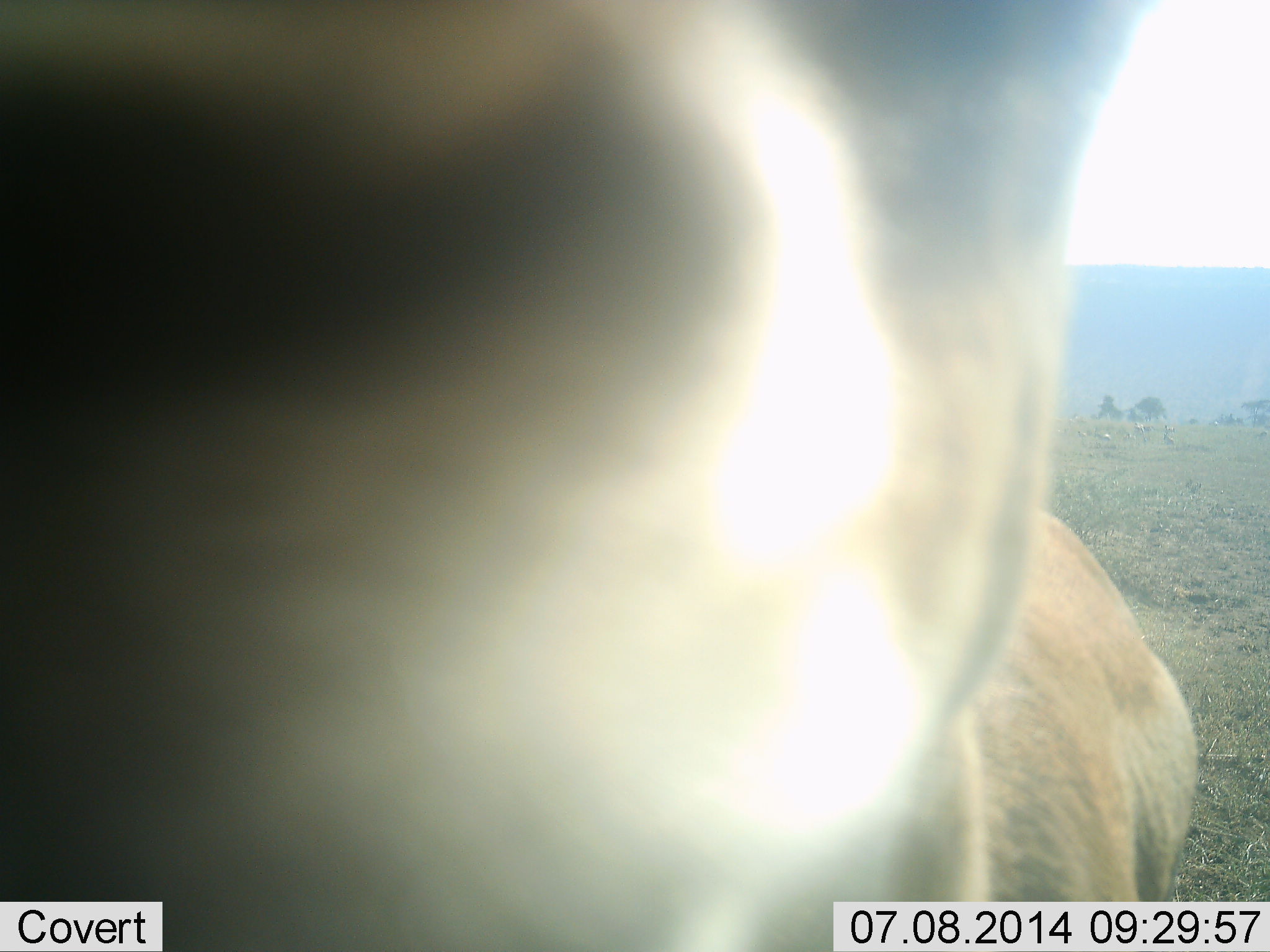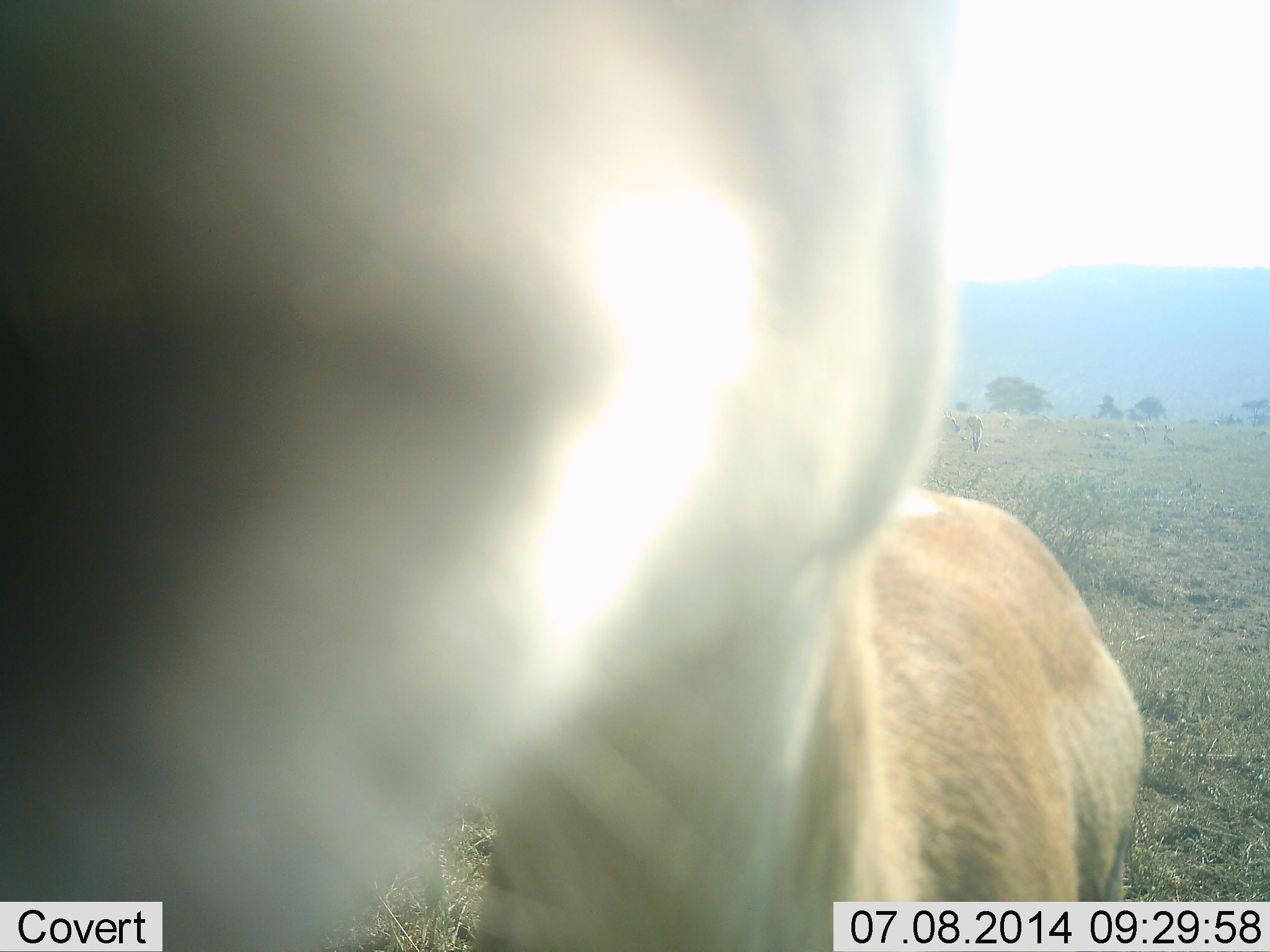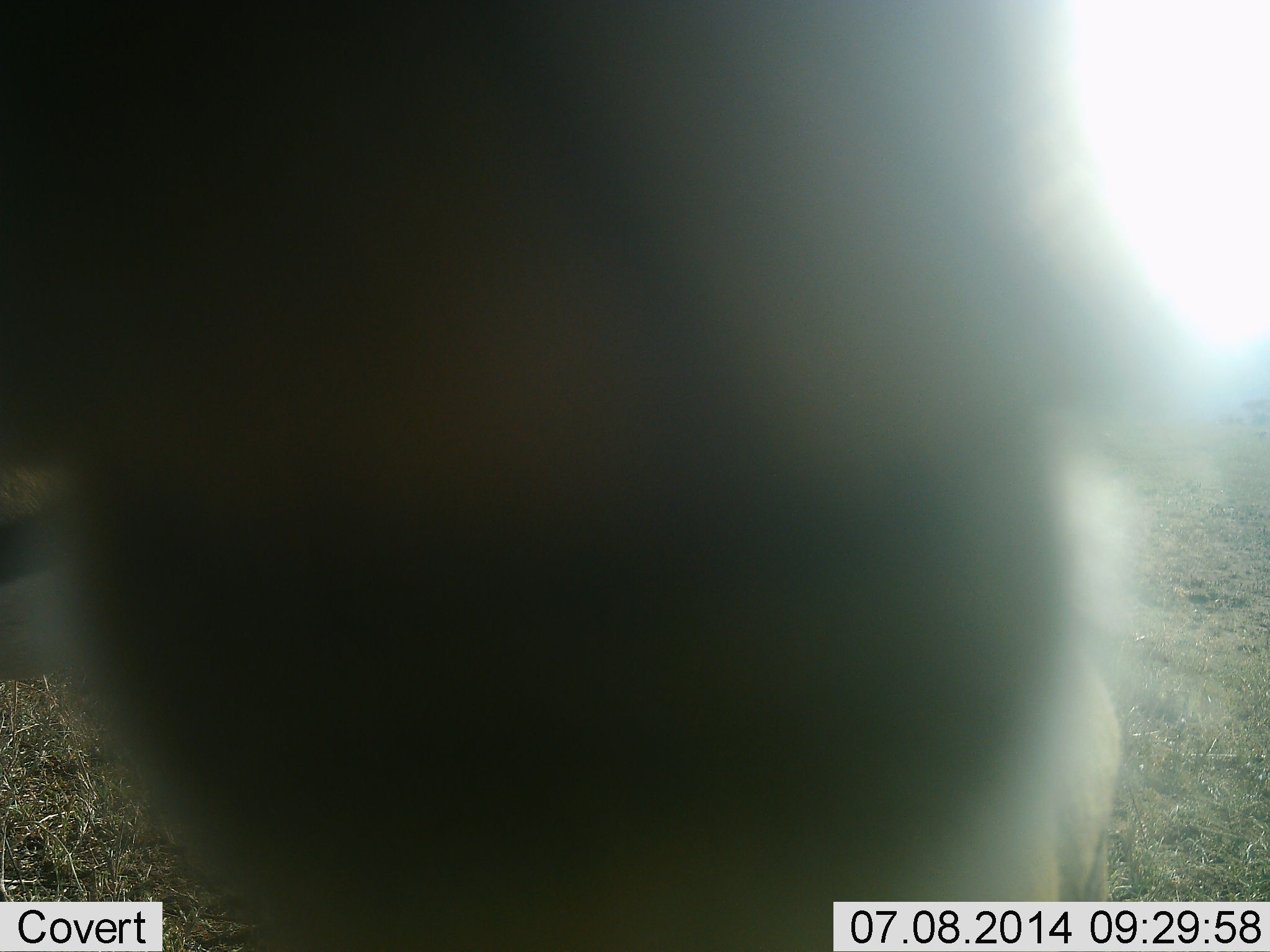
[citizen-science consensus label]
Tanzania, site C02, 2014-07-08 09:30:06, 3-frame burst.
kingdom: Animalia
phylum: Chordata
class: Mammalia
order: Artiodactyla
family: Bovidae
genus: Eudorcas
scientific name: Eudorcas thomsonii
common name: thomson's gazelle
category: gazellethomsons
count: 2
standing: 80%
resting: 0%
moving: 10%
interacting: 30%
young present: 10%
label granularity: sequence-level